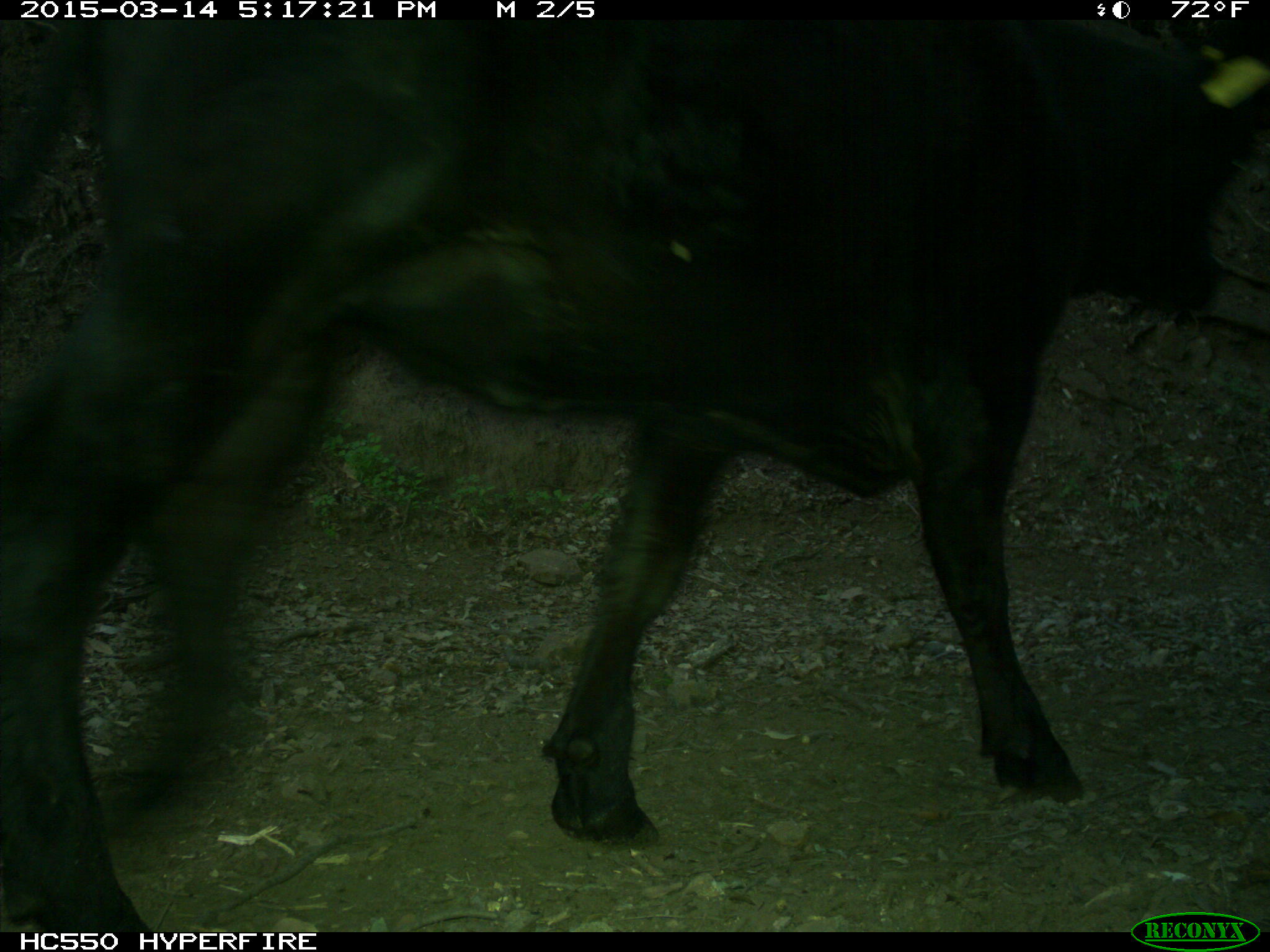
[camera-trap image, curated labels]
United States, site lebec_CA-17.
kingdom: Animalia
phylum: Chordata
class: Mammalia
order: Artiodactyla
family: Bovidae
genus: Bos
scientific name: Bos taurus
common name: domestic cow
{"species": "Bos taurus (domestic cow)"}